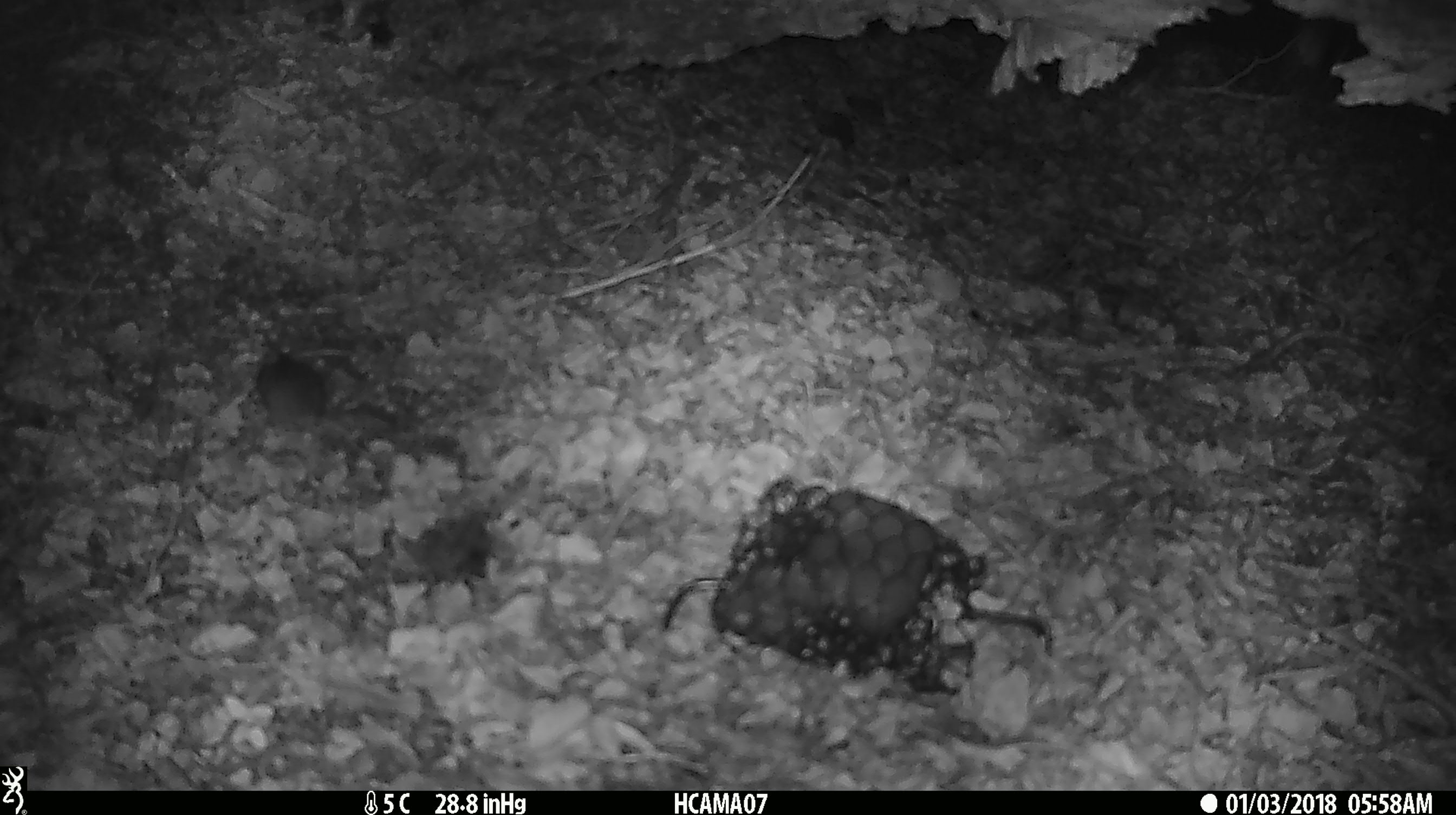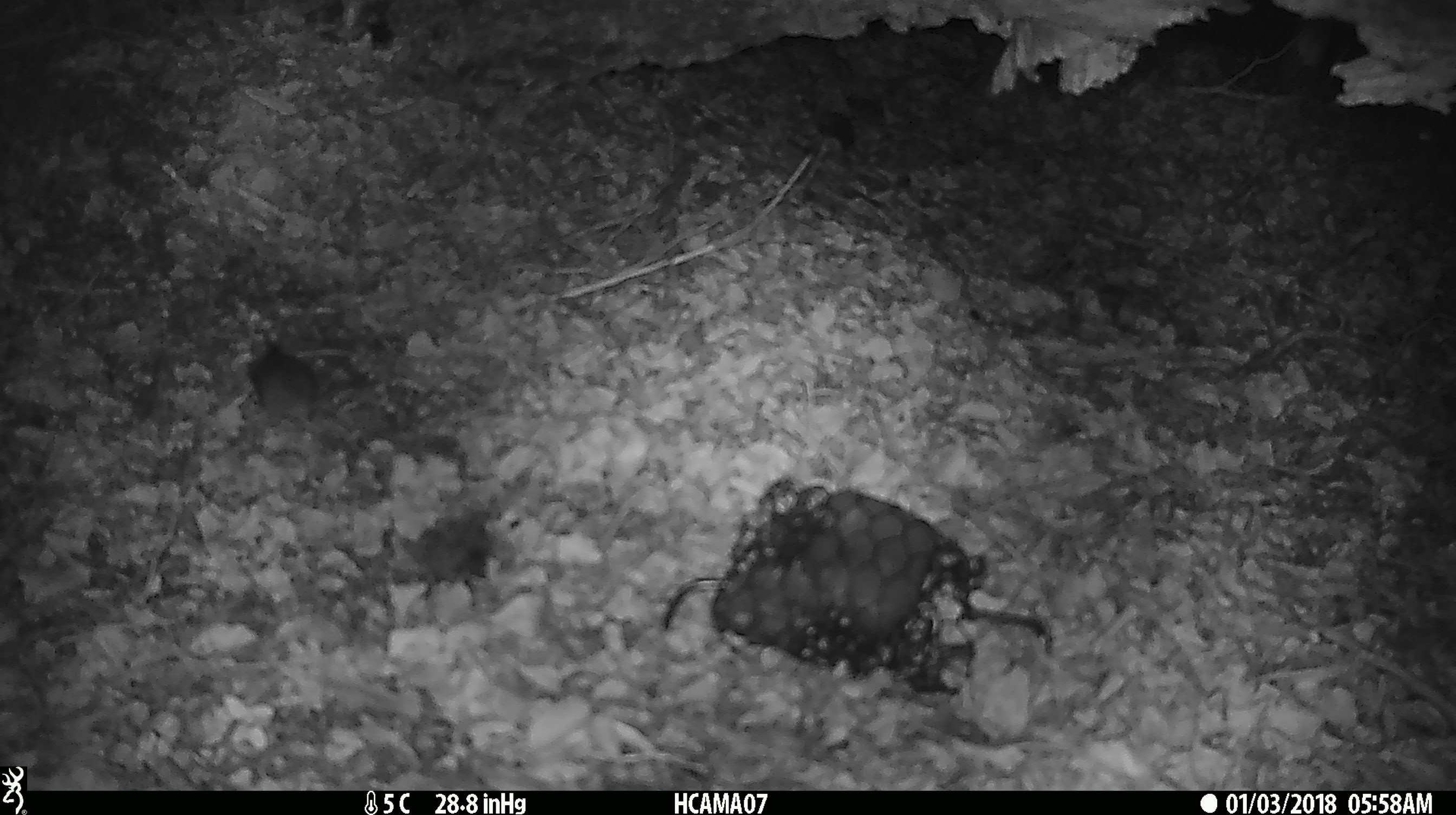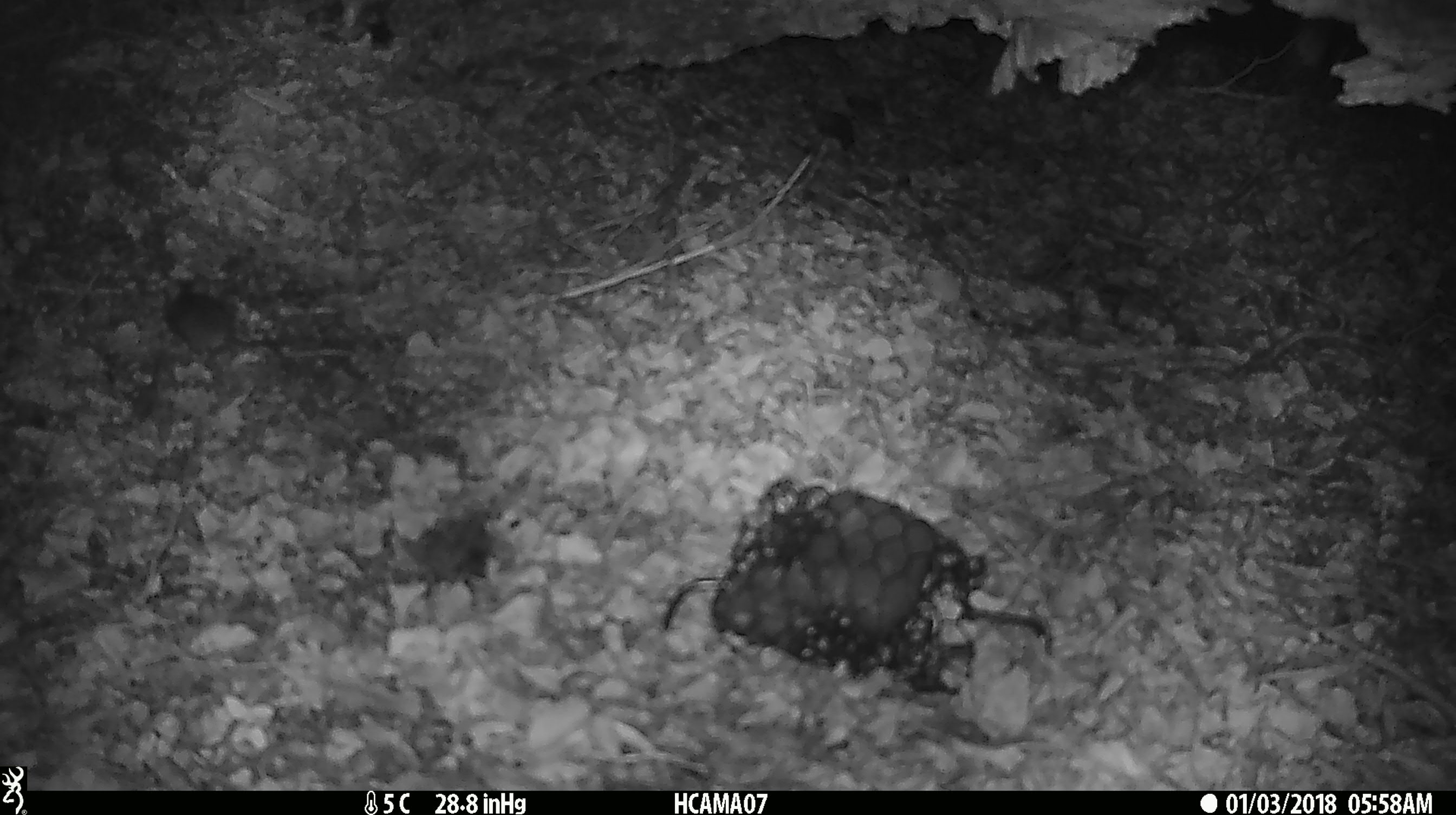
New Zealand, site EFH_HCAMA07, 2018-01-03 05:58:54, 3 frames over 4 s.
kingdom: Animalia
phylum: Chordata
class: Mammalia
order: Rodentia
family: Muridae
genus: Mus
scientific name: Mus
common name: mouse